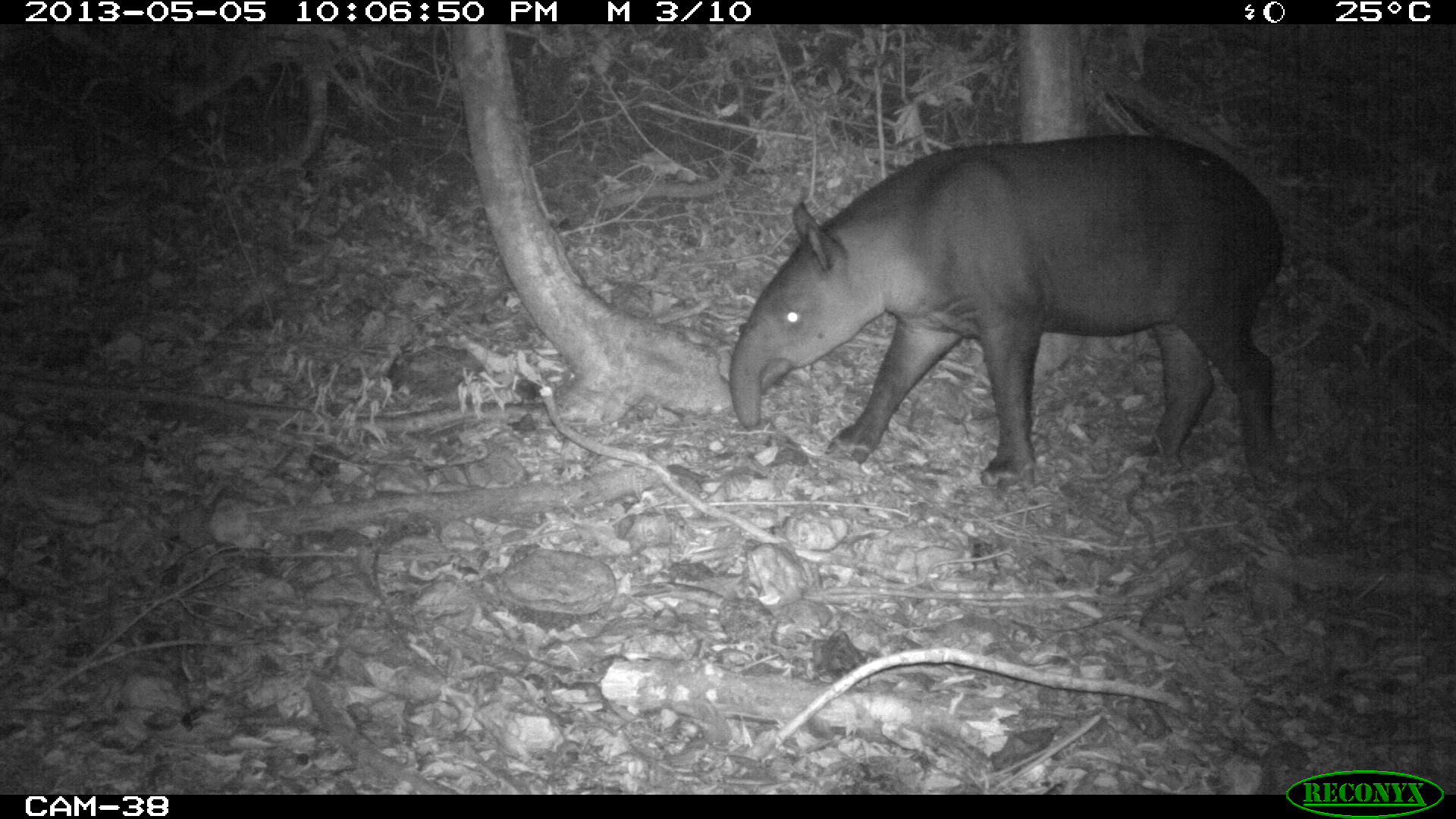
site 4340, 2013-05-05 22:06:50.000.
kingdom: Animalia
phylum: Chordata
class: Mammalia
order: Perissodactyla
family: Tapiridae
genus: Tapirus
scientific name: Tapirus bairdii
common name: baird's tapir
Tapirus bairdii (baird's tapir), count 1.